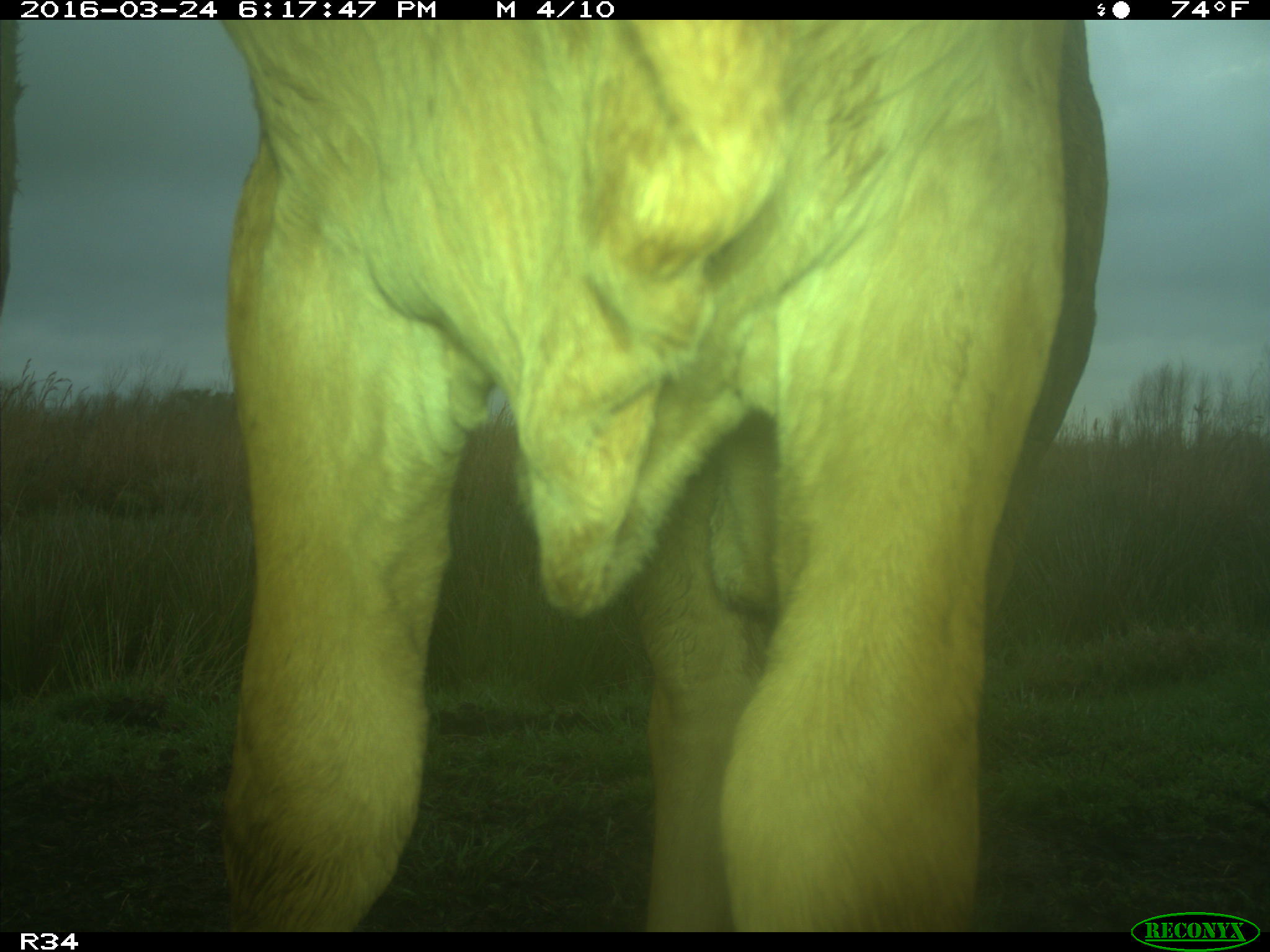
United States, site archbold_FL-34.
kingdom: Animalia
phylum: Chordata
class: Mammalia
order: Artiodactyla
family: Bovidae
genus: Bos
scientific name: Bos taurus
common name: domestic cow